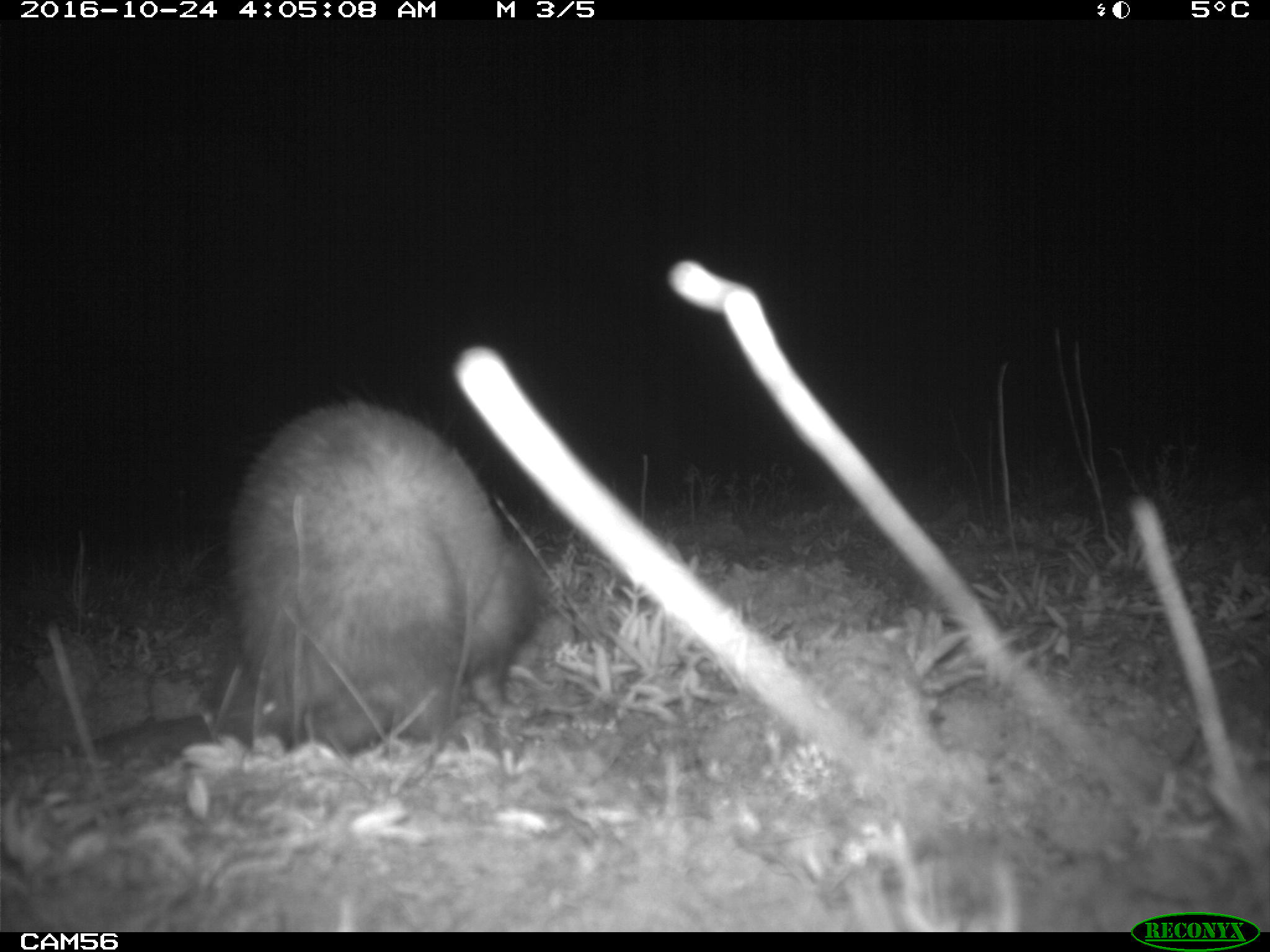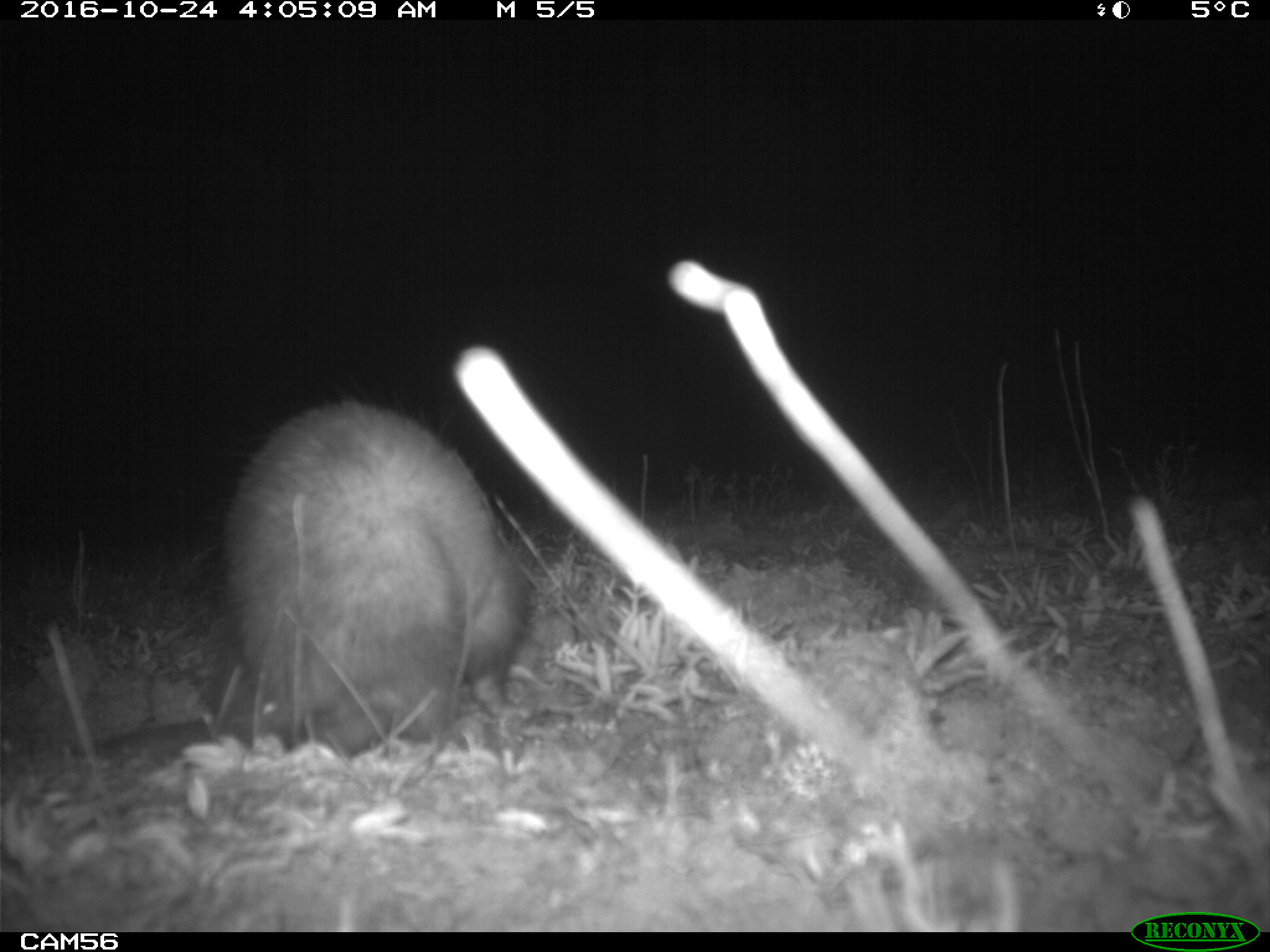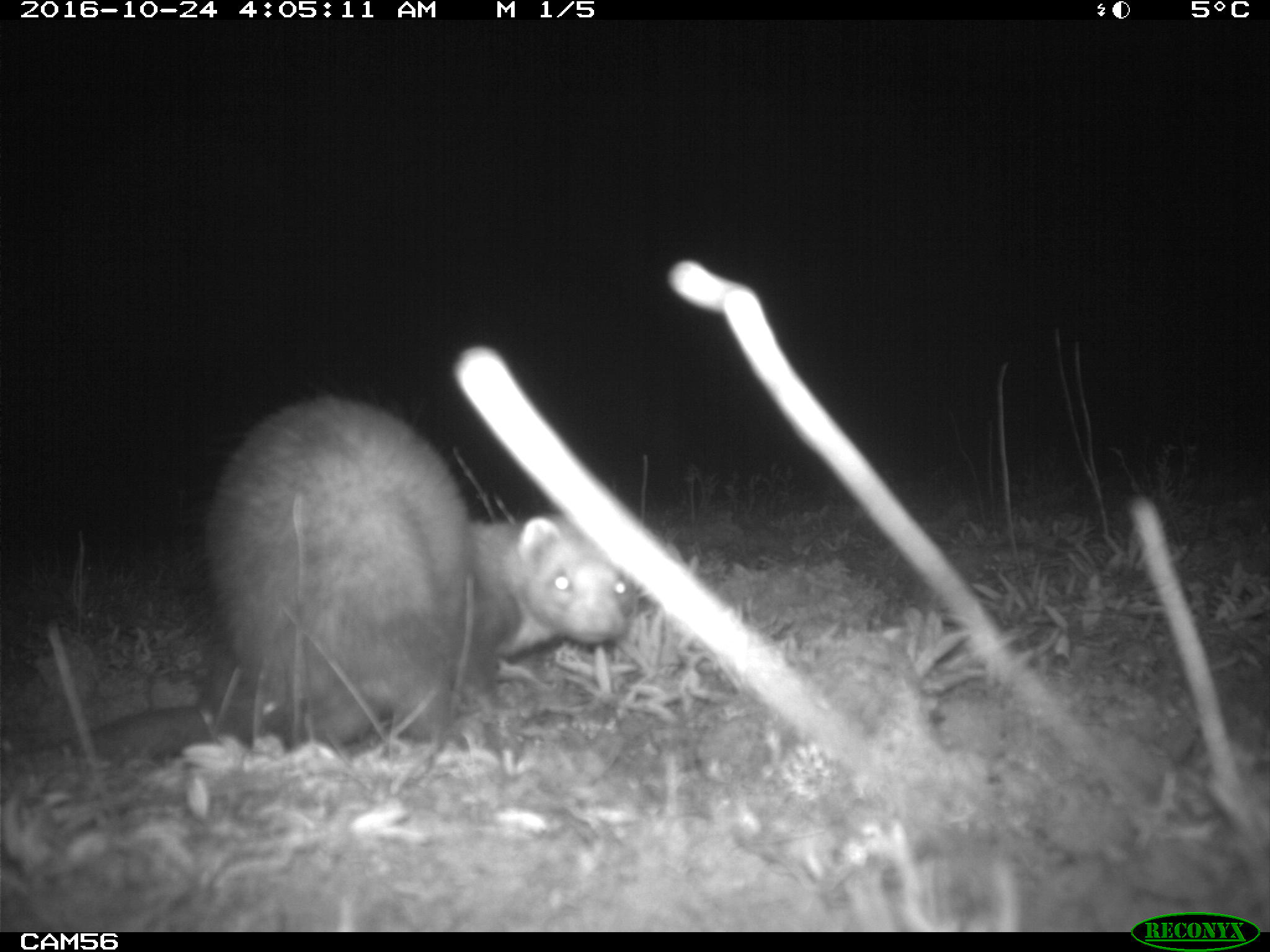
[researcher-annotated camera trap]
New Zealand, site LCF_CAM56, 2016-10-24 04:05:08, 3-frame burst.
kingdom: Animalia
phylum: Chordata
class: Mammalia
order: Carnivora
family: Mustelidae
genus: Mustela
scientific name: Mustela furo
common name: ferret